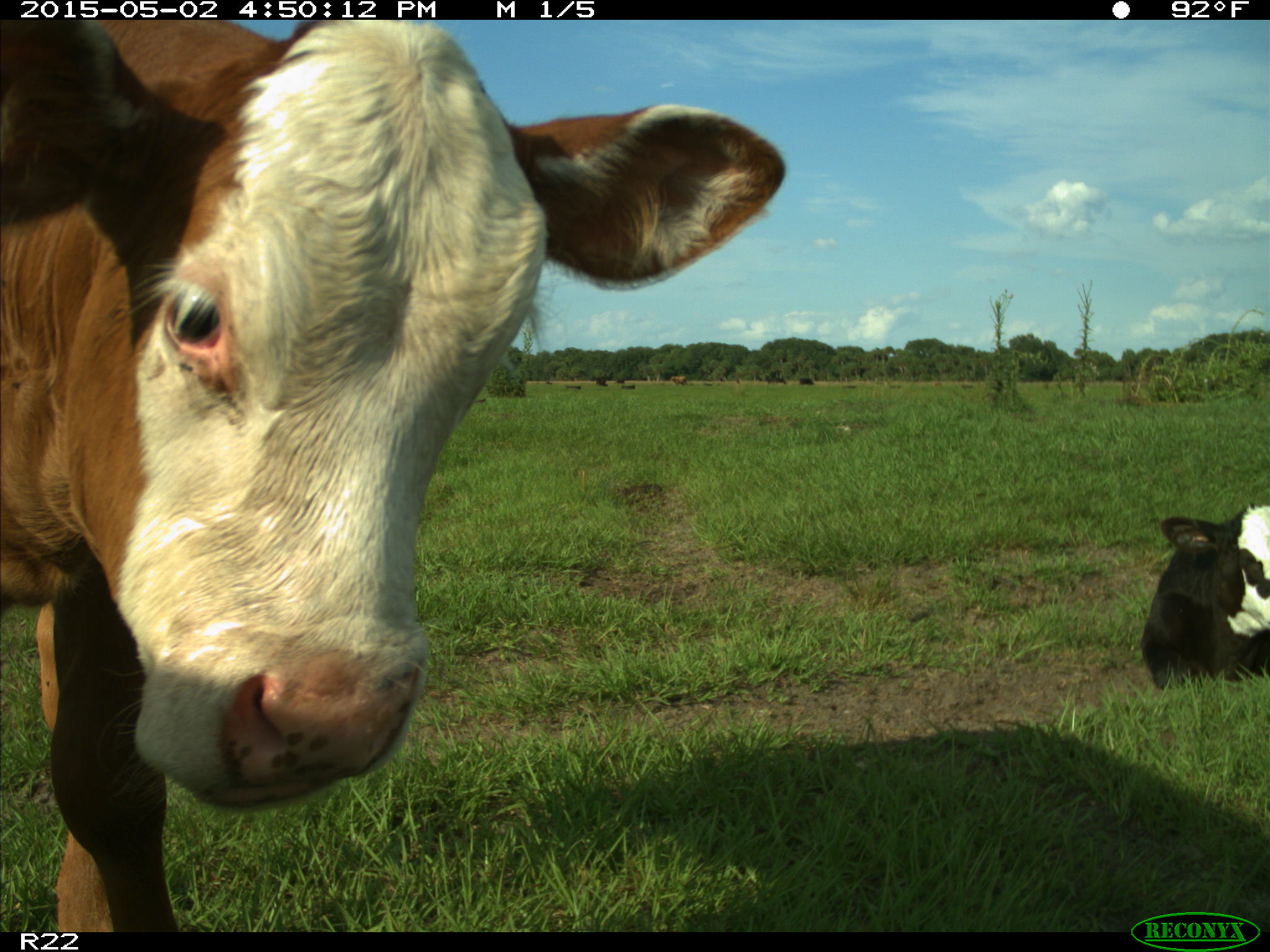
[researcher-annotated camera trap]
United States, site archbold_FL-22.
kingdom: Animalia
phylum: Chordata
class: Mammalia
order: Artiodactyla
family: Bovidae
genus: Bos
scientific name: Bos taurus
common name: domestic cow